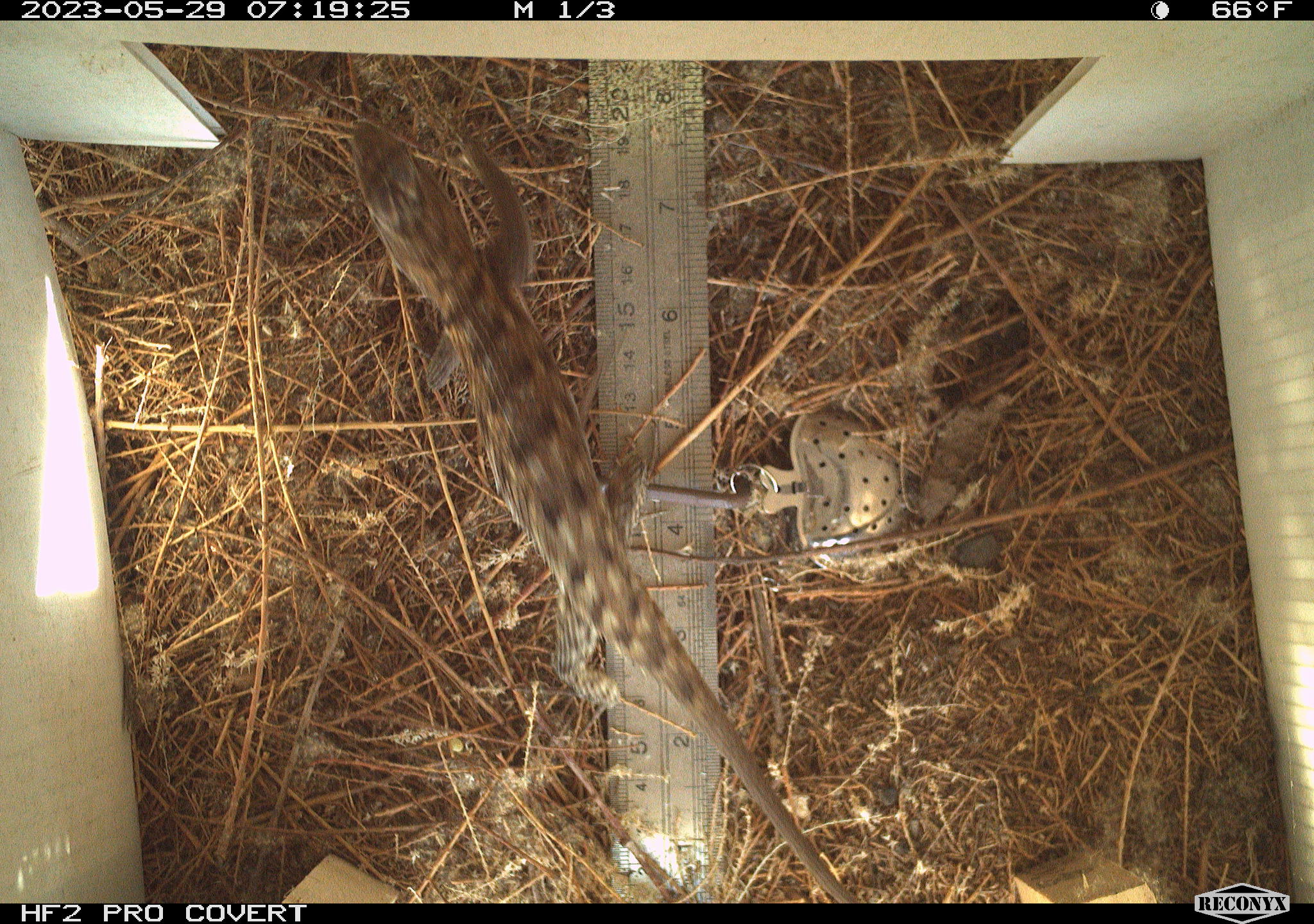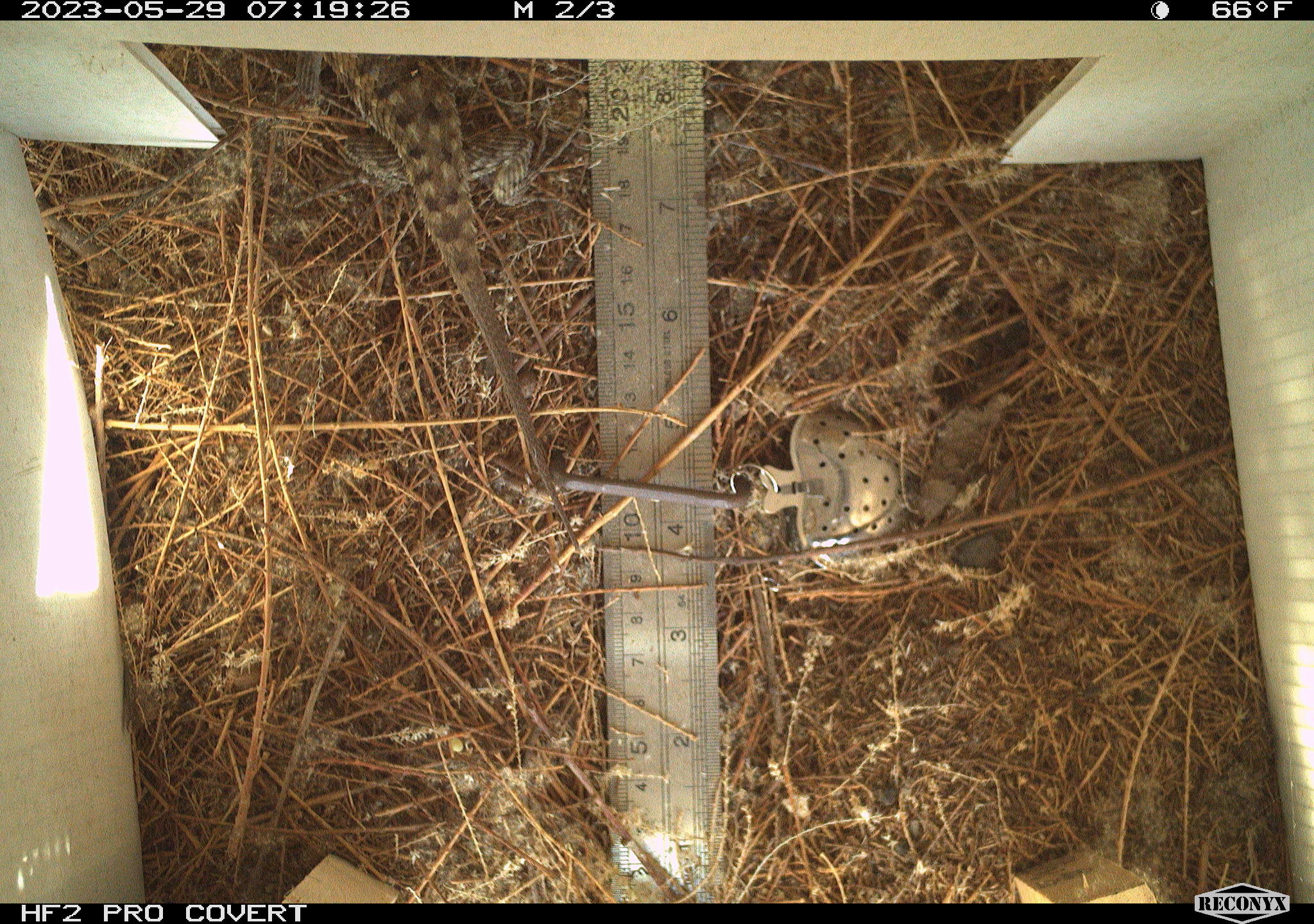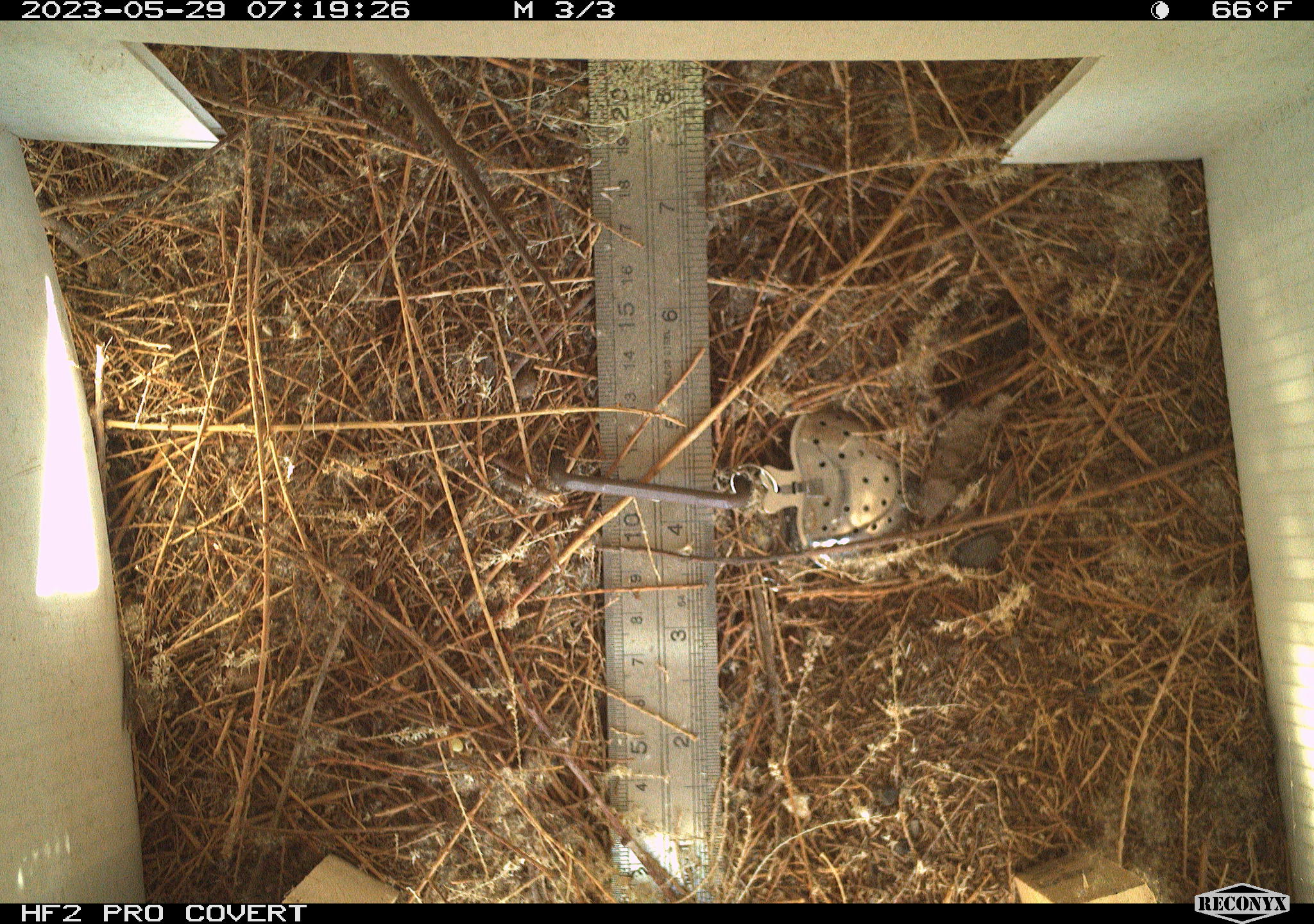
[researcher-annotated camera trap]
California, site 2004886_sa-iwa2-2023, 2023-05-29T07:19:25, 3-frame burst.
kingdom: Animalia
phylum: Chordata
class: Reptilia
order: Squamata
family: Phrynosomatidae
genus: Sceloporus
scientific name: Sceloporus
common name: spiny lizards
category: sceloporus species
Sceloporus species (spiny lizards) (Sceloporus).